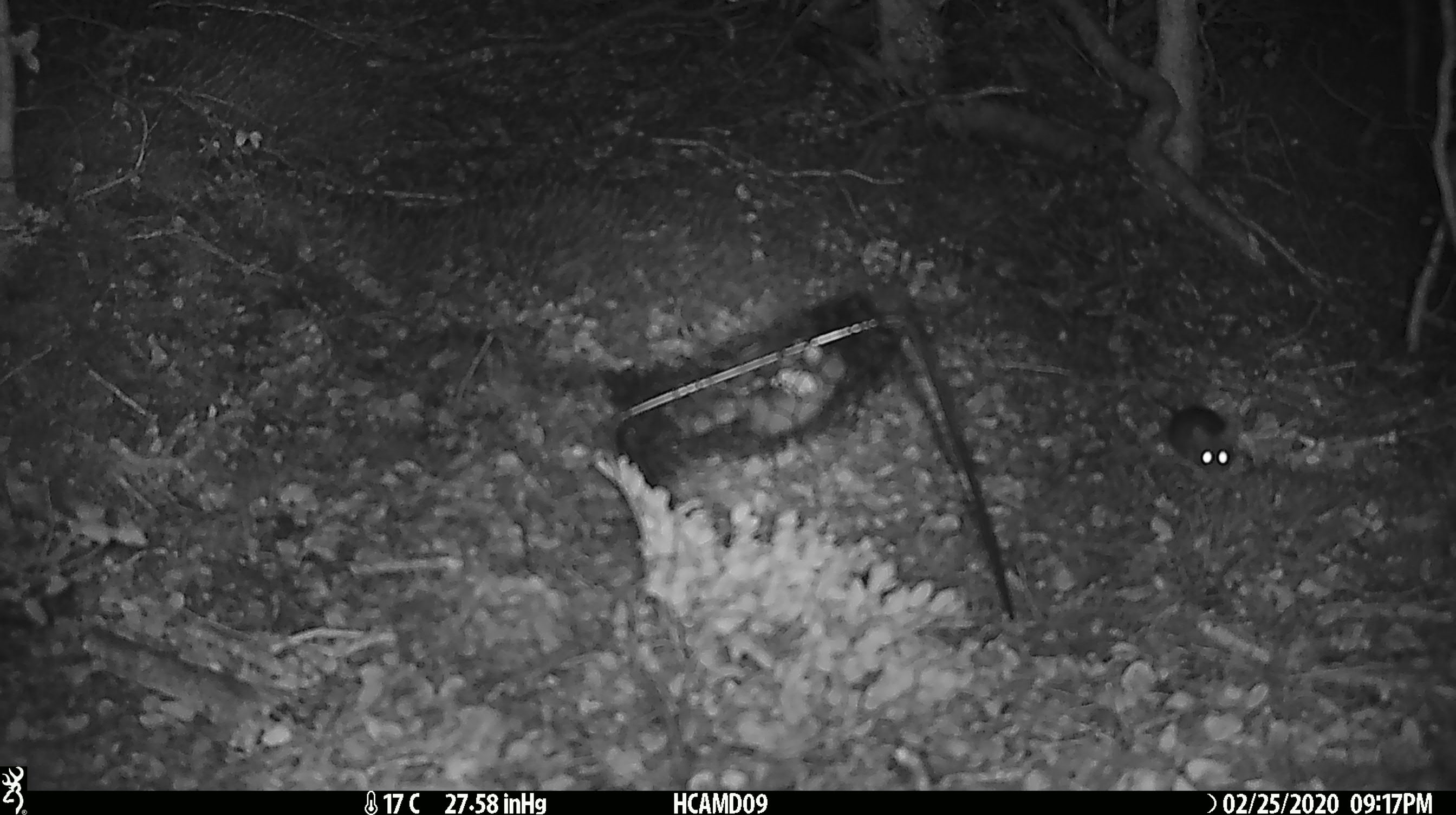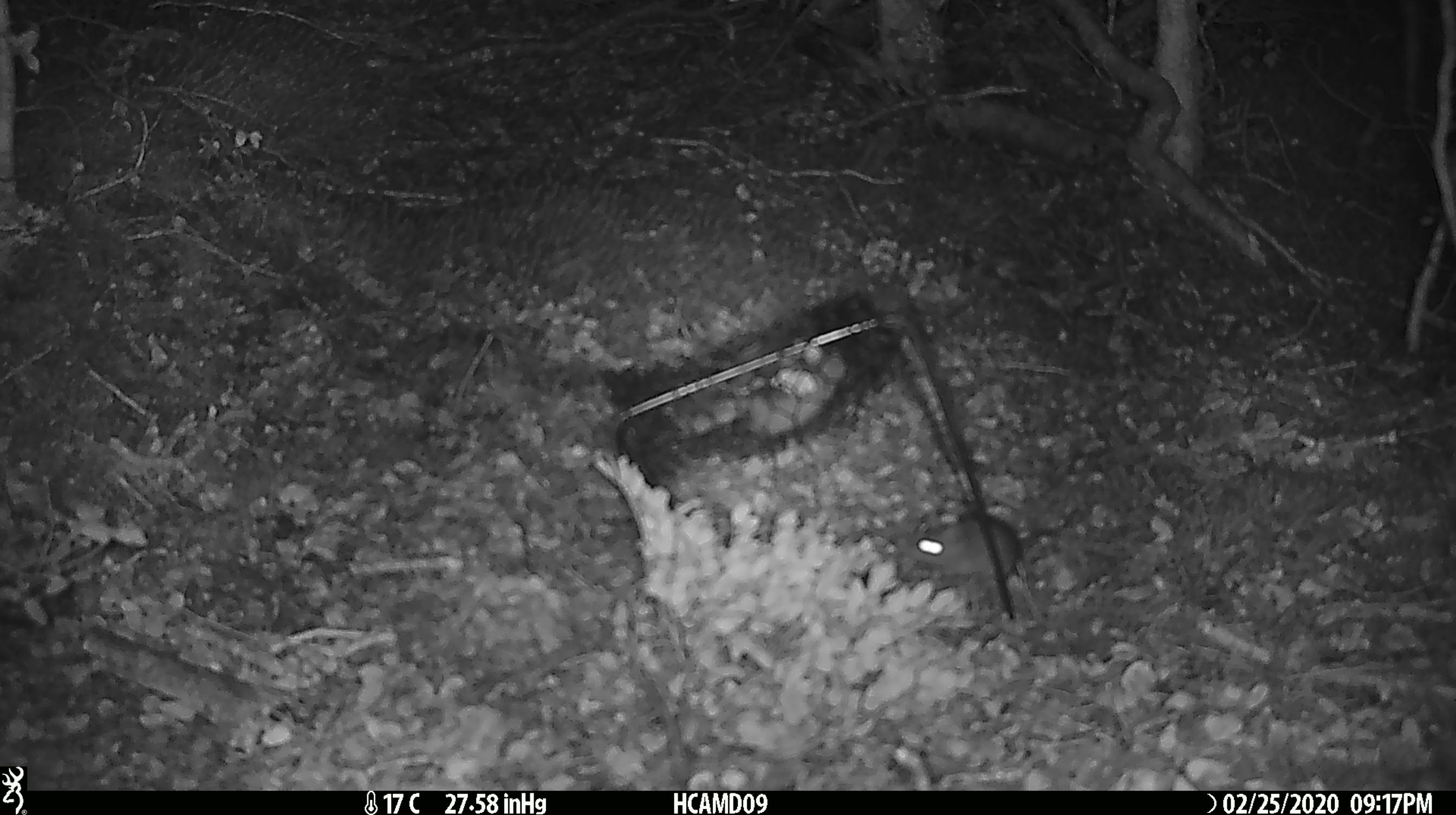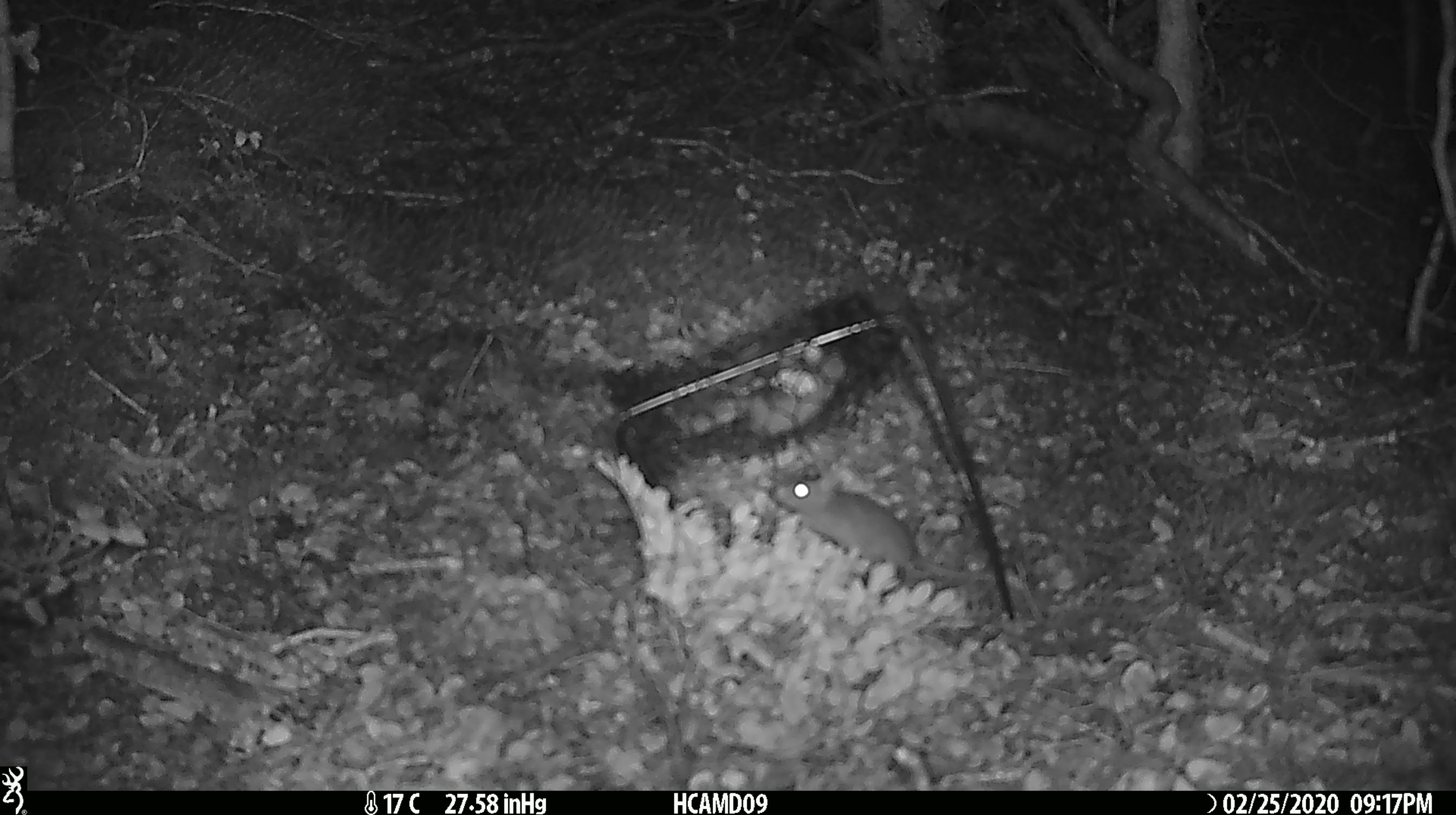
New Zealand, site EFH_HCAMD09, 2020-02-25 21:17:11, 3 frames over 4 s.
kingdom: Animalia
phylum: Chordata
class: Mammalia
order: Rodentia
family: Muridae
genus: Mus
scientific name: Mus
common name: mouse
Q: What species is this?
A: Mouse (Mus).